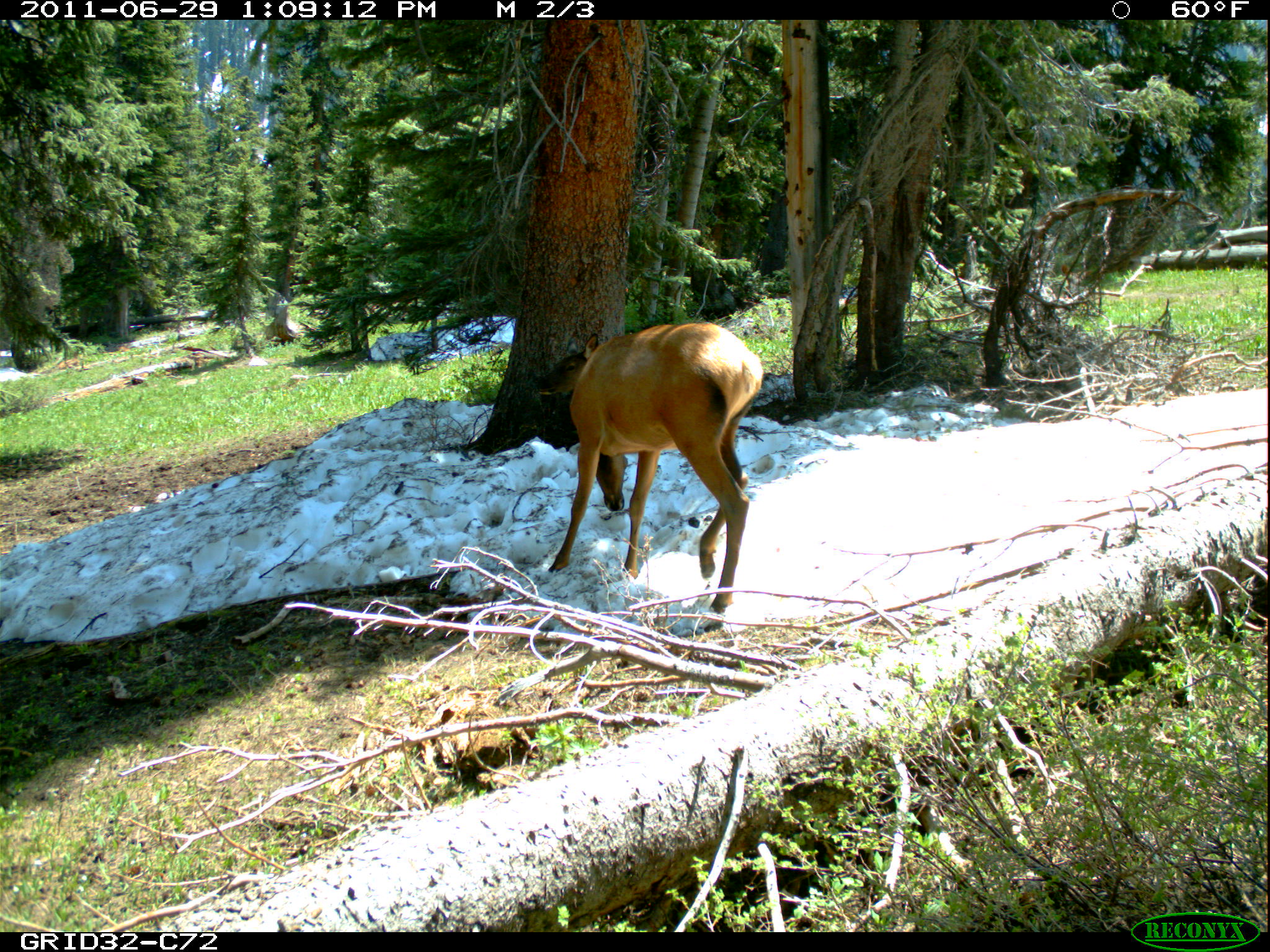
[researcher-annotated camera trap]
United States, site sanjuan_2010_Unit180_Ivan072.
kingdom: Animalia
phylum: Chordata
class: Mammalia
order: Artiodactyla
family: Cervidae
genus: Cervus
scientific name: Cervus elaphus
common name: red deer